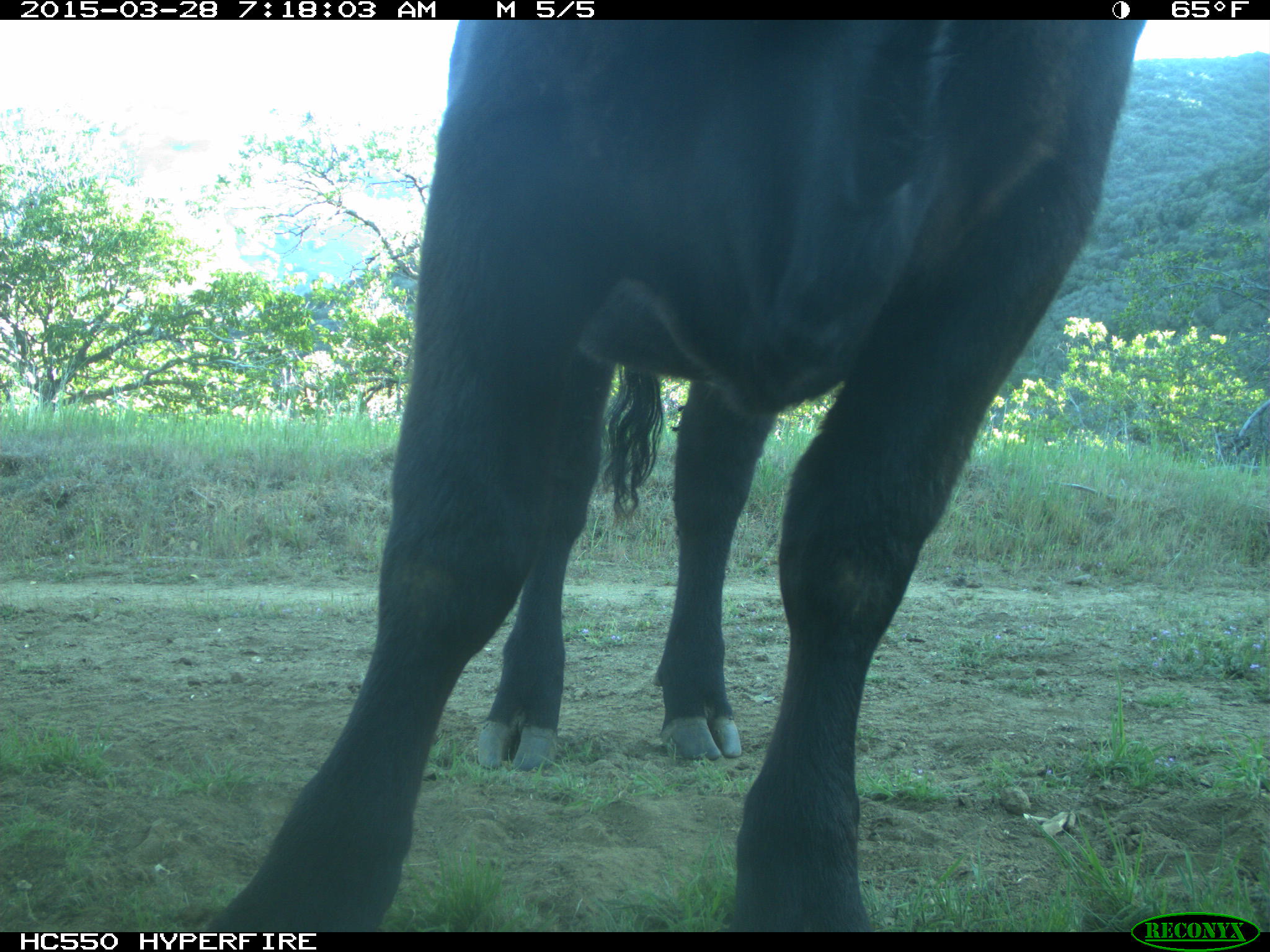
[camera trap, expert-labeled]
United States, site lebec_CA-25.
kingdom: Animalia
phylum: Chordata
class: Mammalia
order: Artiodactyla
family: Bovidae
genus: Bos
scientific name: Bos taurus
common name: domestic cow